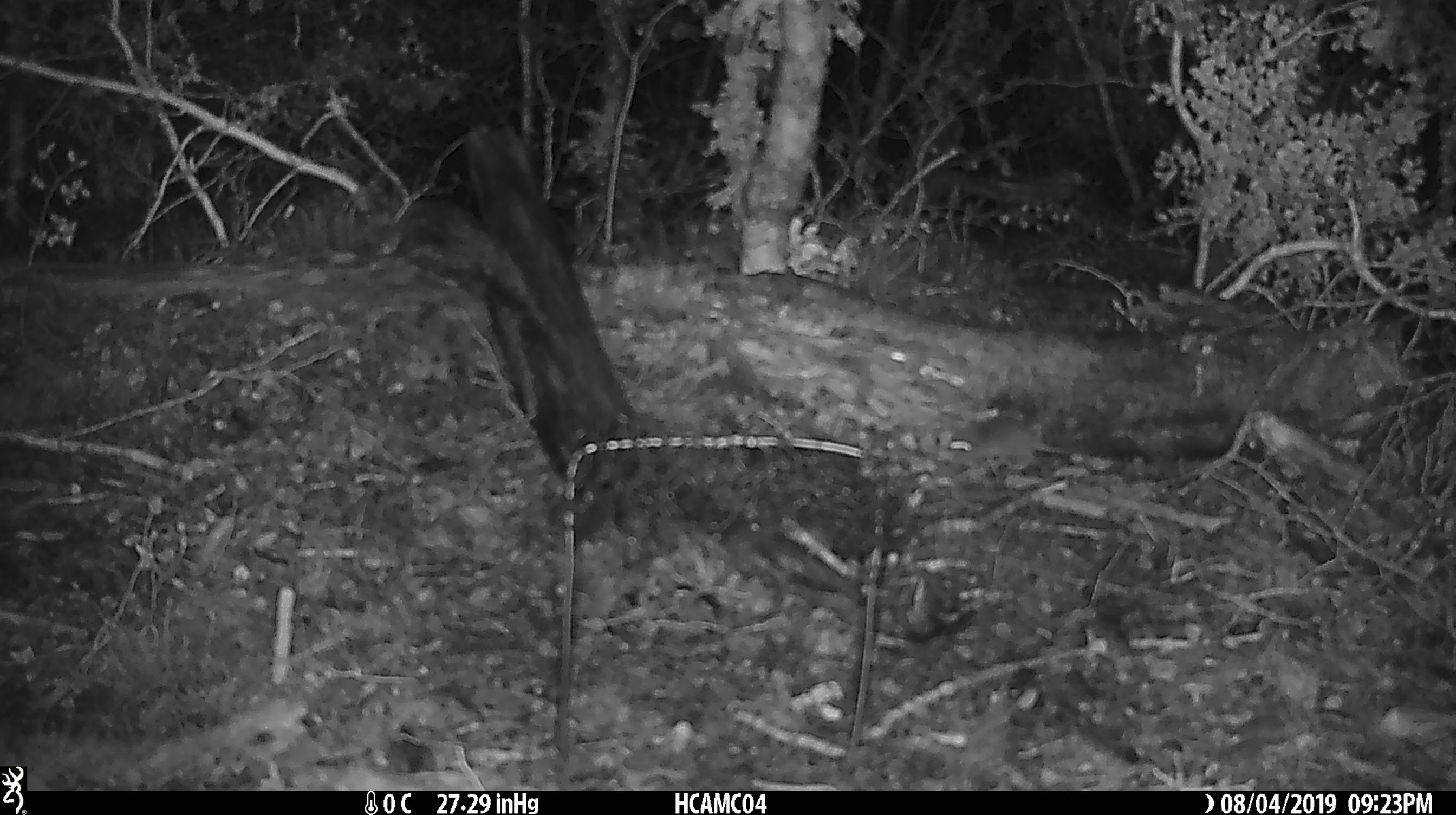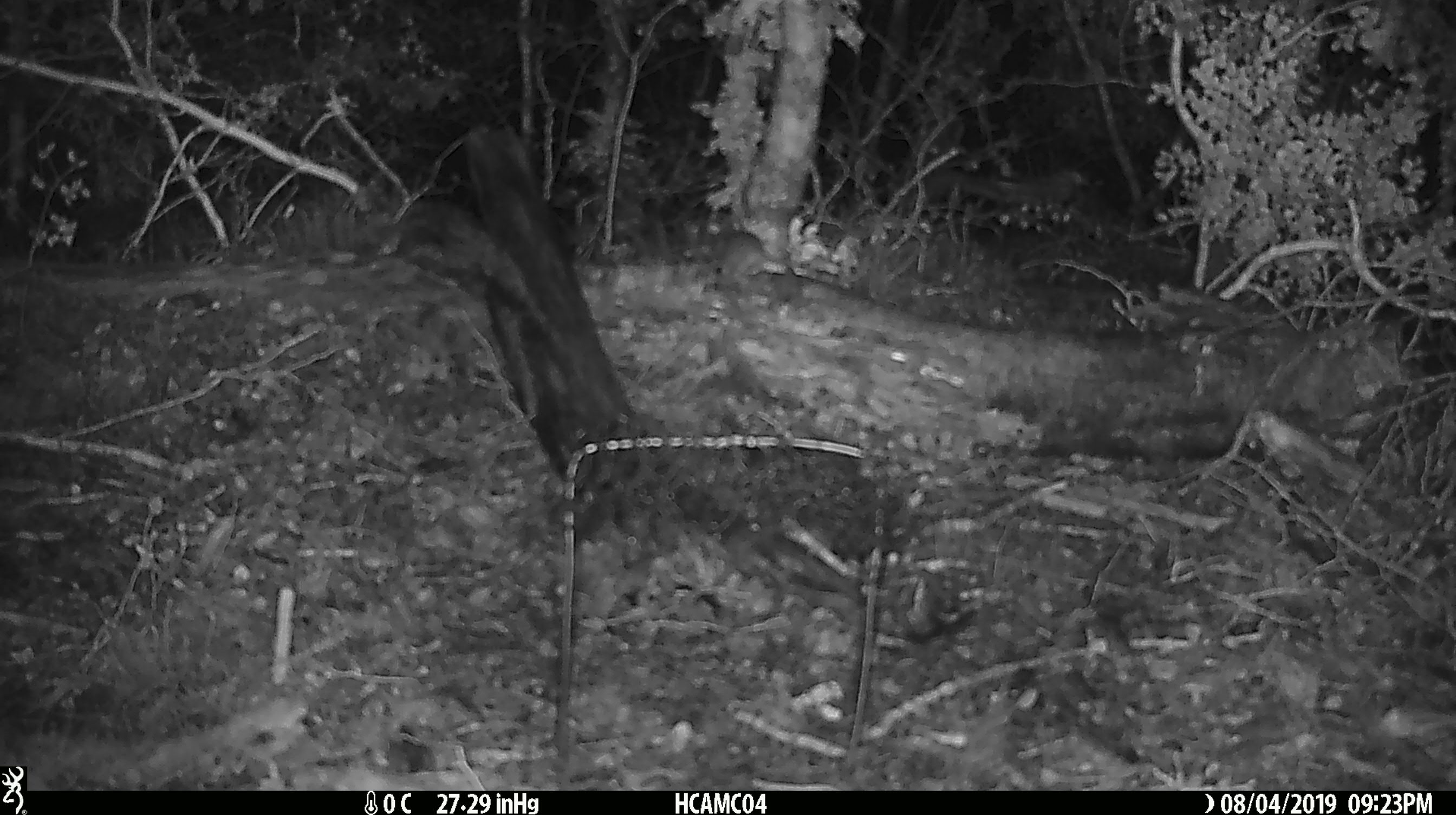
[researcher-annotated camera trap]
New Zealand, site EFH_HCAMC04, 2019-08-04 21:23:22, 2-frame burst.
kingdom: Animalia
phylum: Chordata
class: Mammalia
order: Rodentia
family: Muridae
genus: Mus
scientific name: Mus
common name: mouse